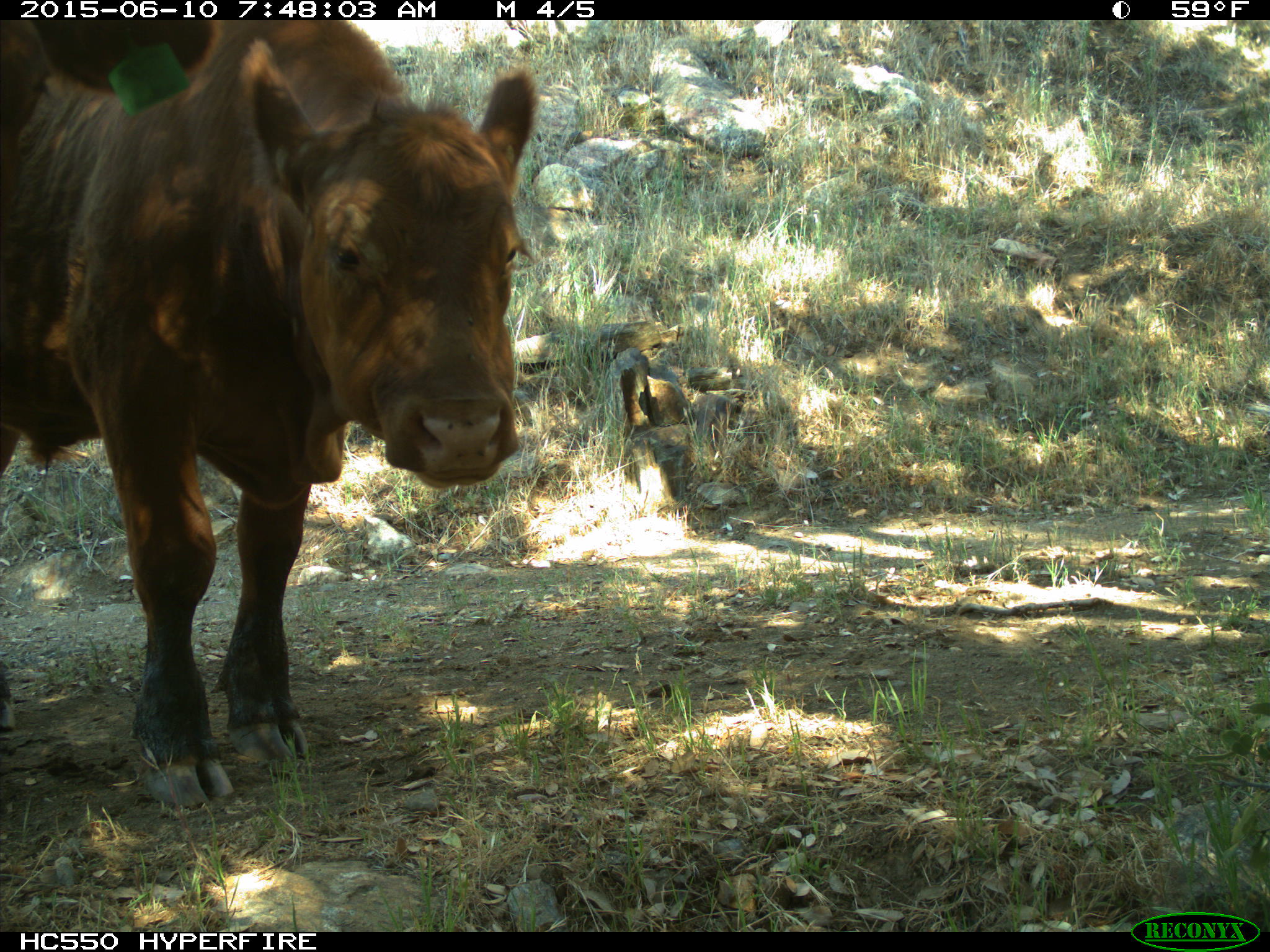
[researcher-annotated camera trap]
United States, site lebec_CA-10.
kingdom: Animalia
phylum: Chordata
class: Mammalia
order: Artiodactyla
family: Bovidae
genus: Bos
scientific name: Bos taurus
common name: domestic cow